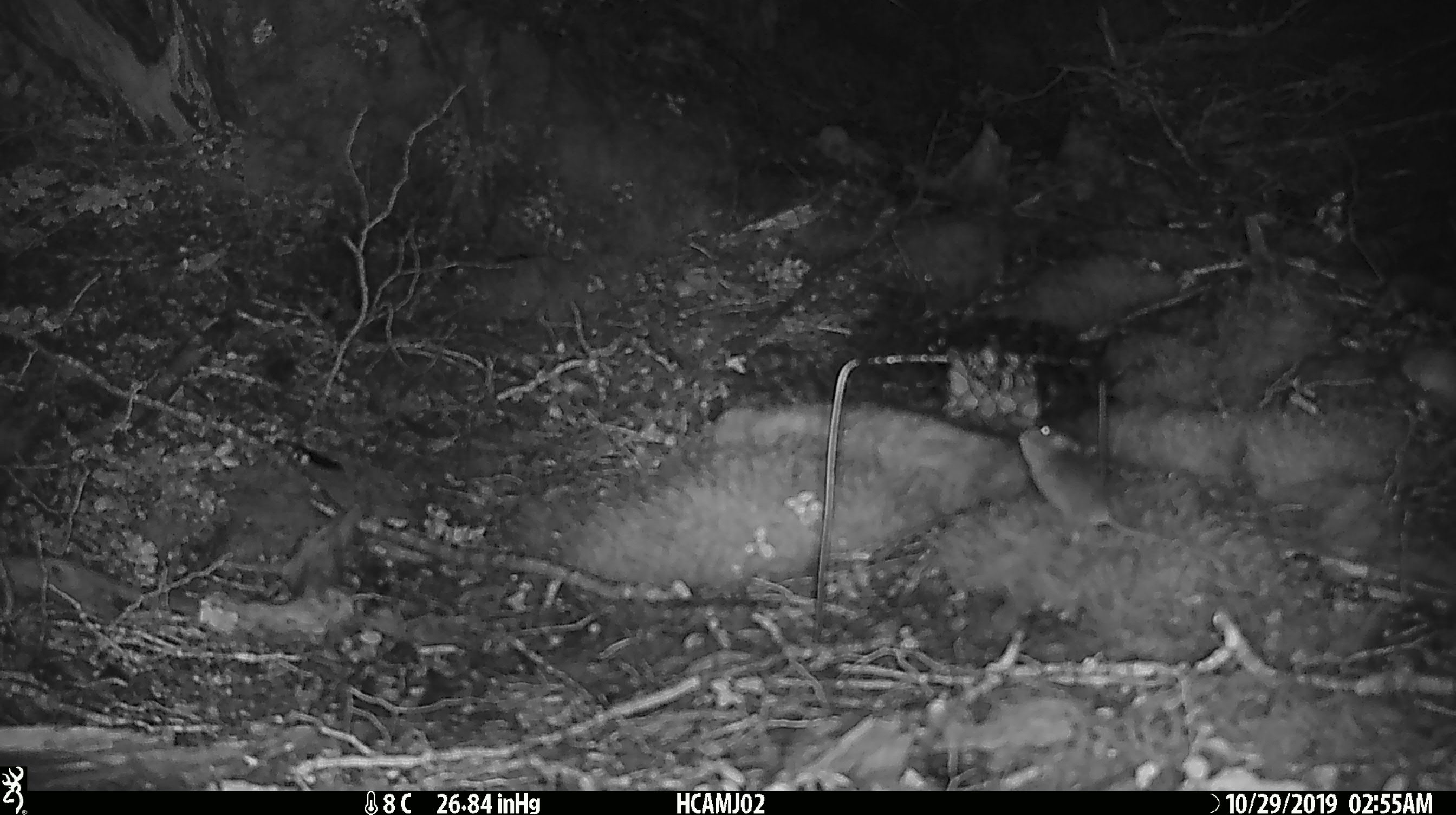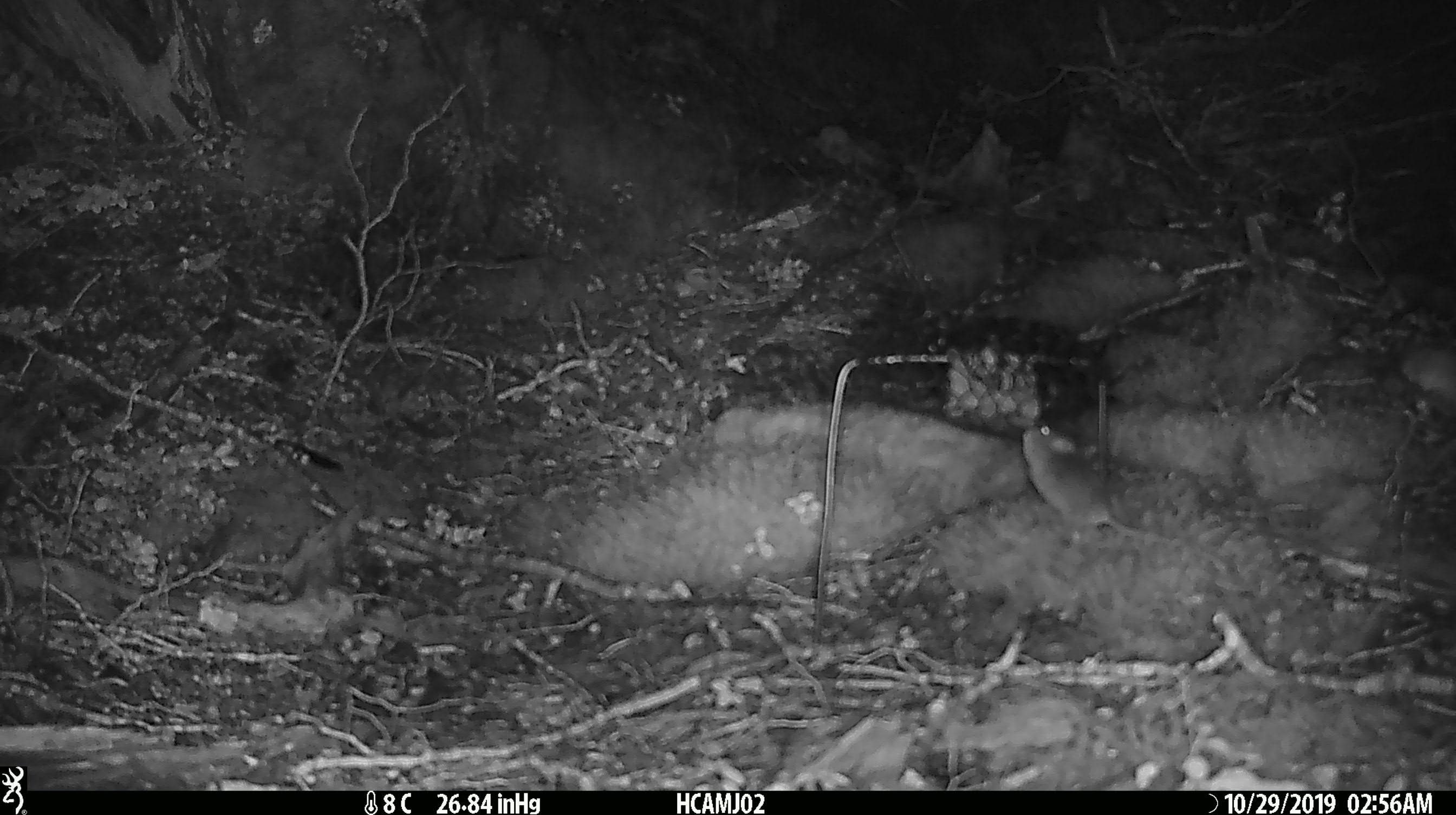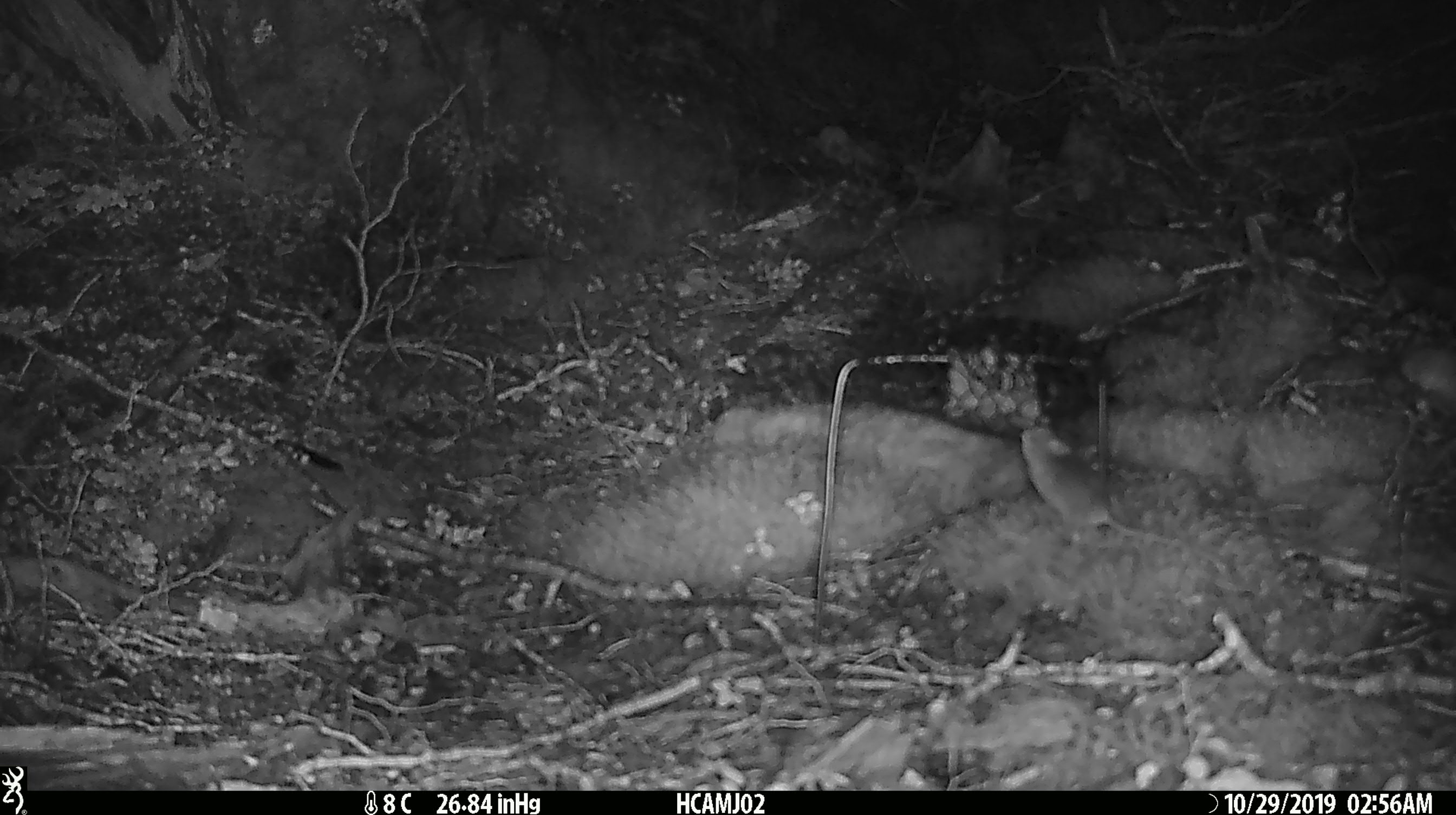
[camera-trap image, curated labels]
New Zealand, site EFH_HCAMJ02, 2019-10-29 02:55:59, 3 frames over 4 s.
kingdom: Animalia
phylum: Chordata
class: Mammalia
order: Rodentia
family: Muridae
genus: Mus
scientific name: Mus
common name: mouse